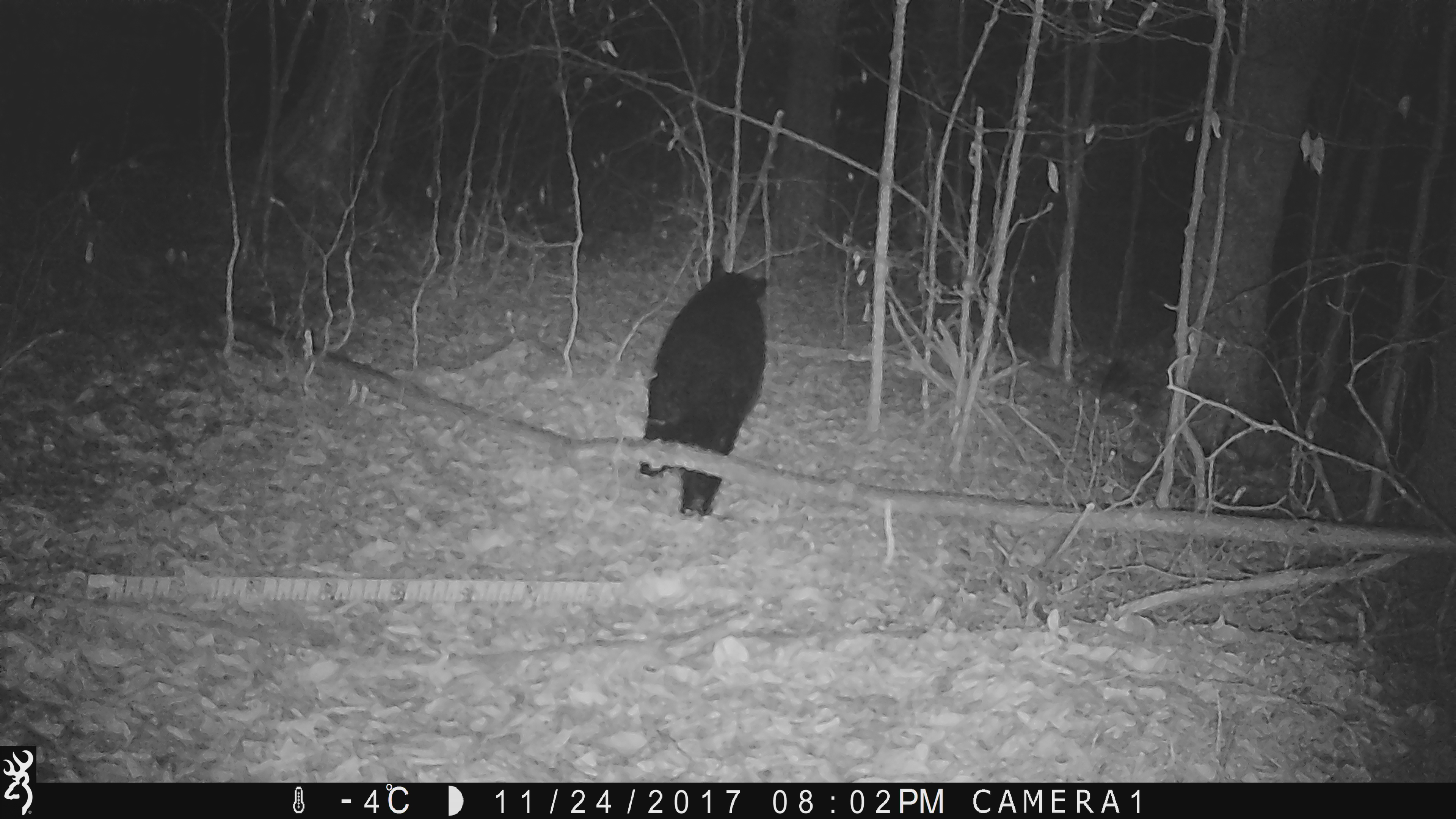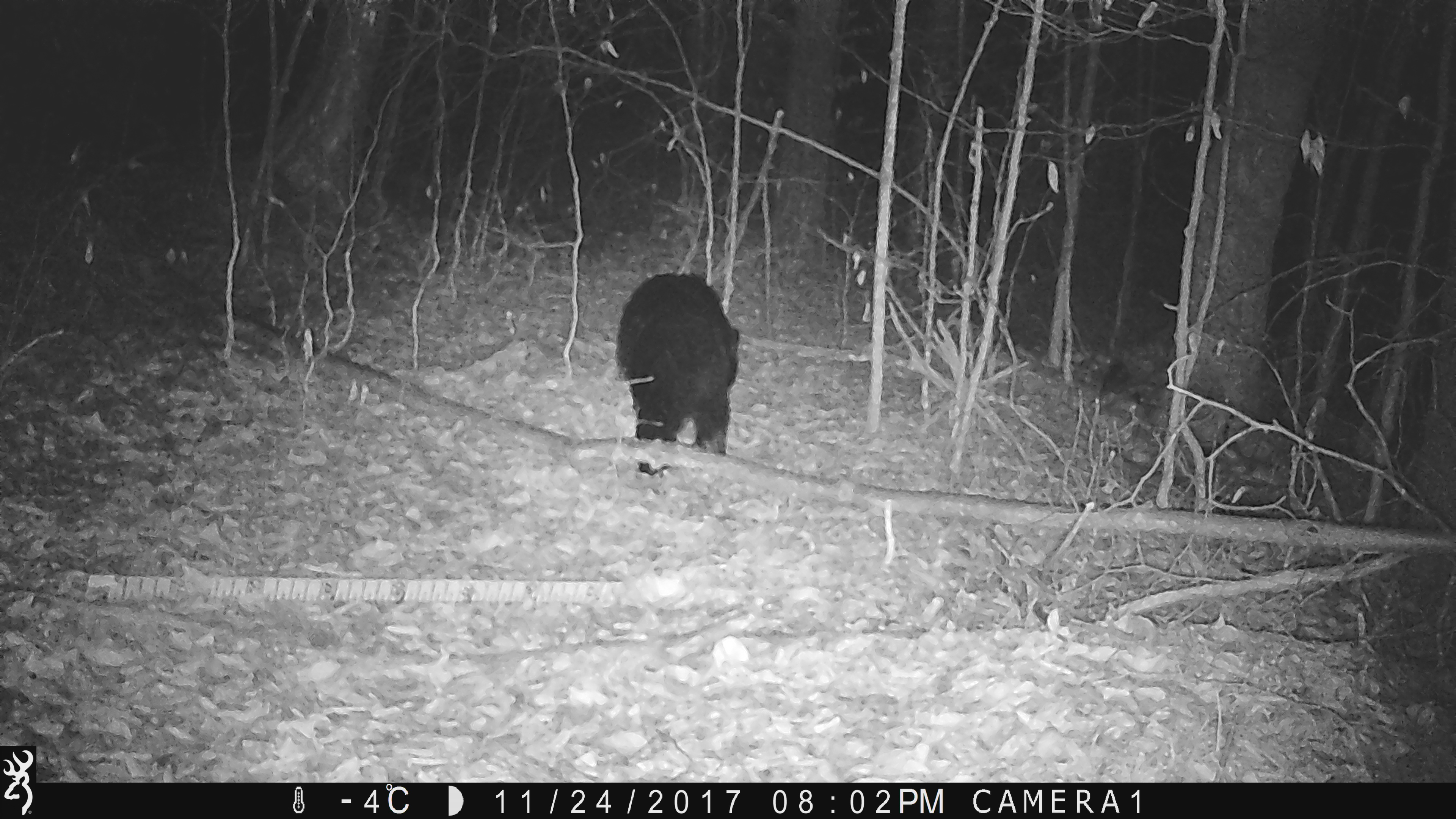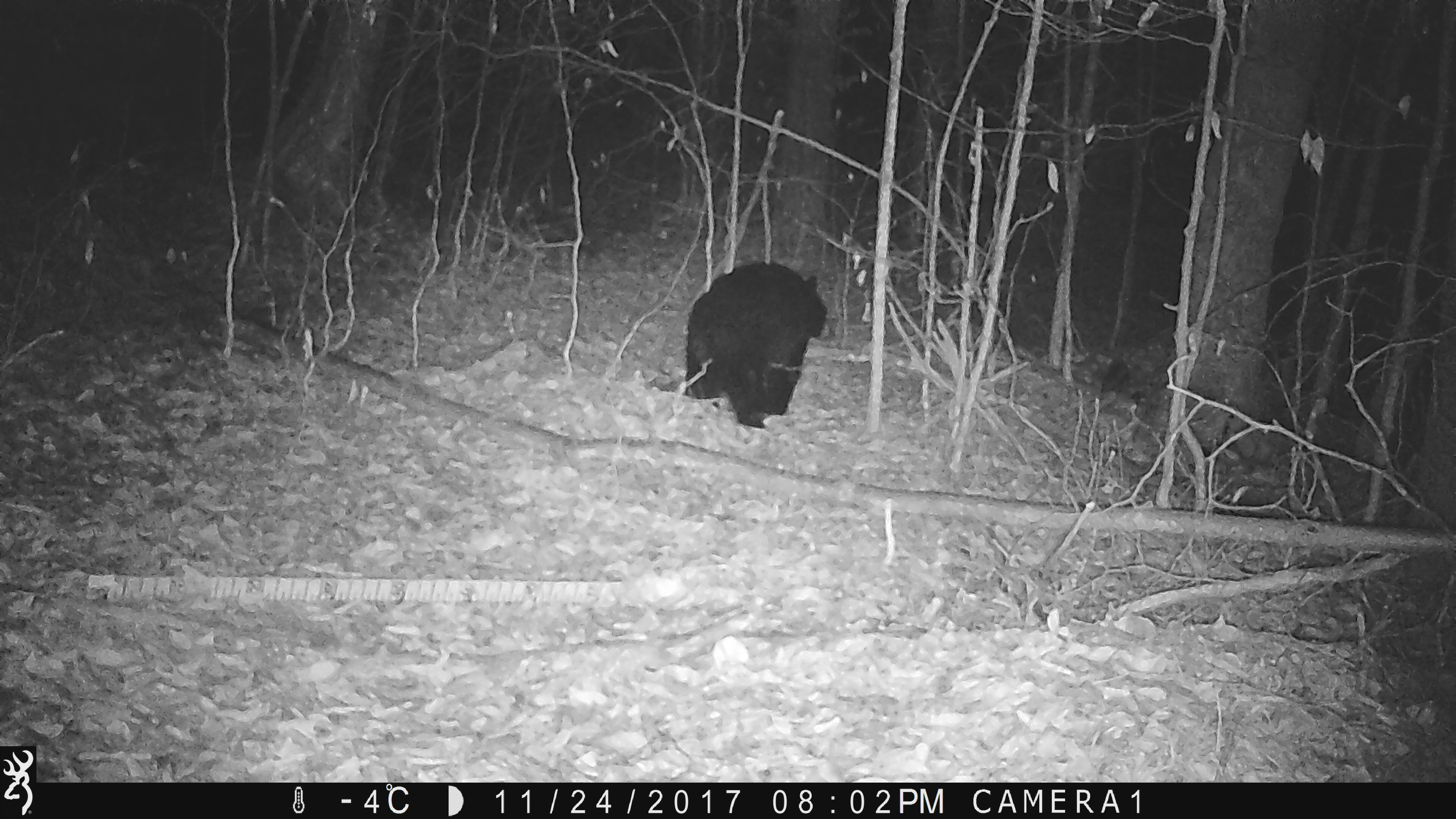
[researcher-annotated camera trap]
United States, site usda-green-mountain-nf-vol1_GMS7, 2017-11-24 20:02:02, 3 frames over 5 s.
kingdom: Animalia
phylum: Chordata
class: Mammalia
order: Carnivora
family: Ursidae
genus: Ursus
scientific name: Ursus americanus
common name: black bear